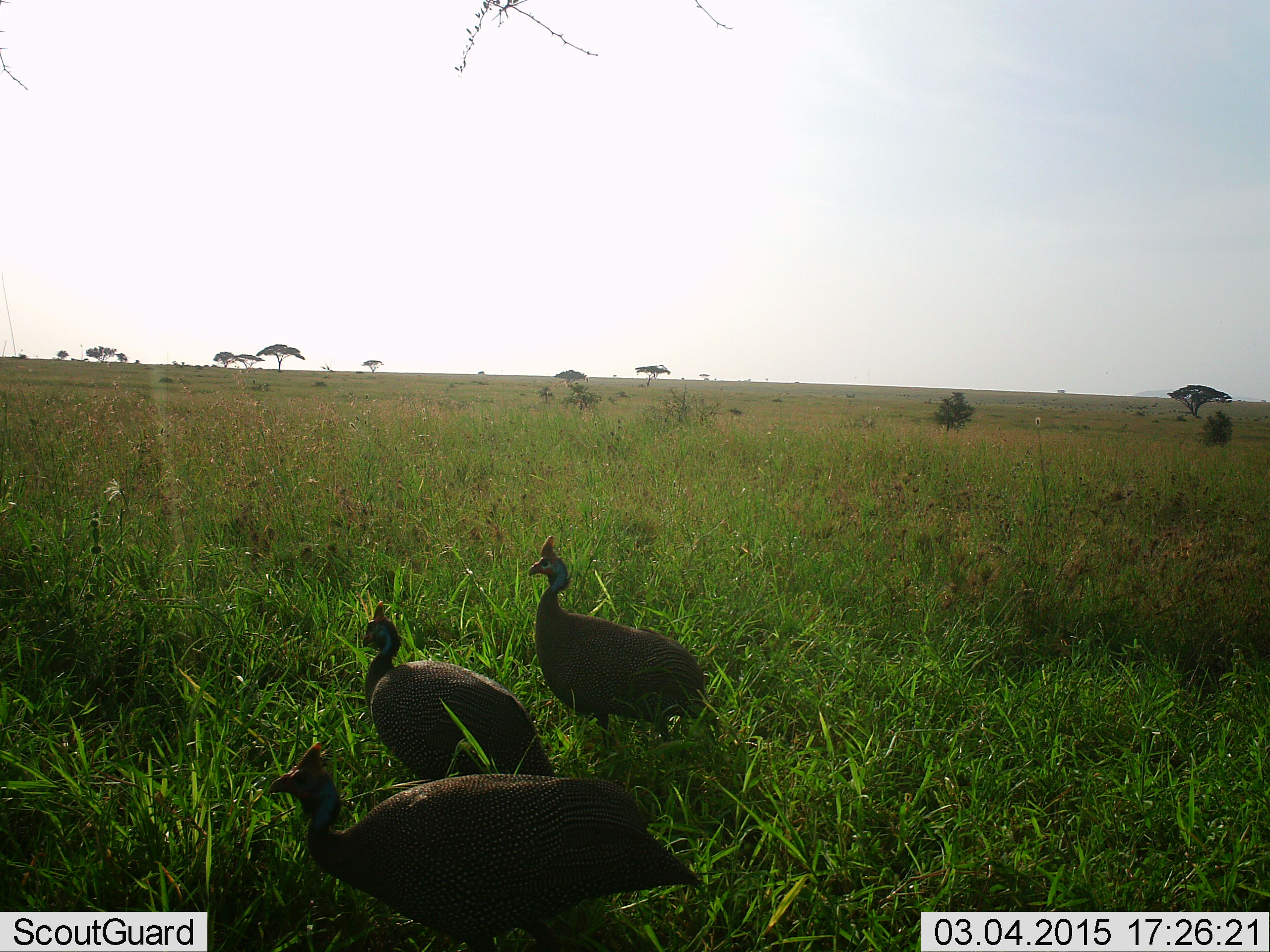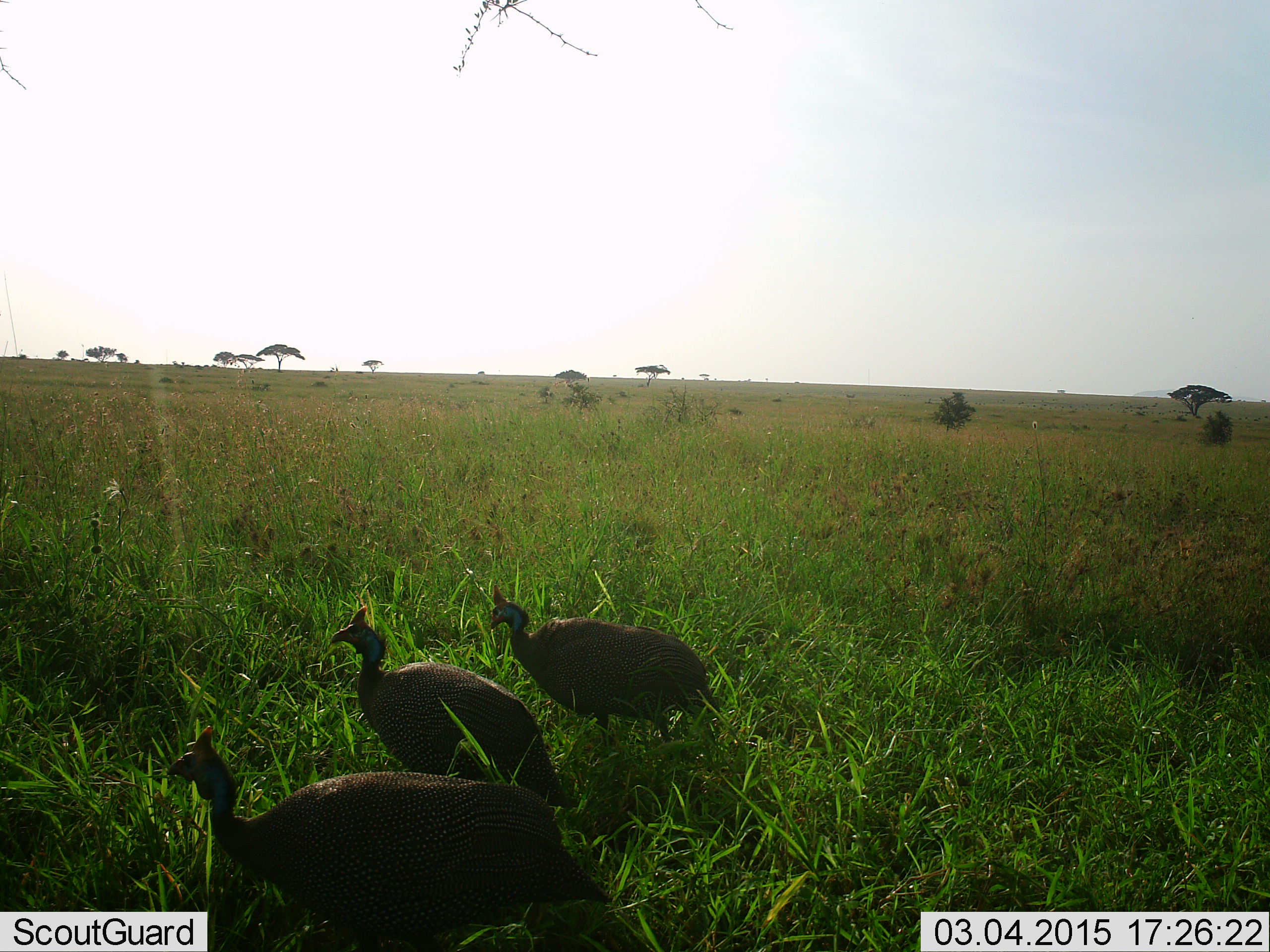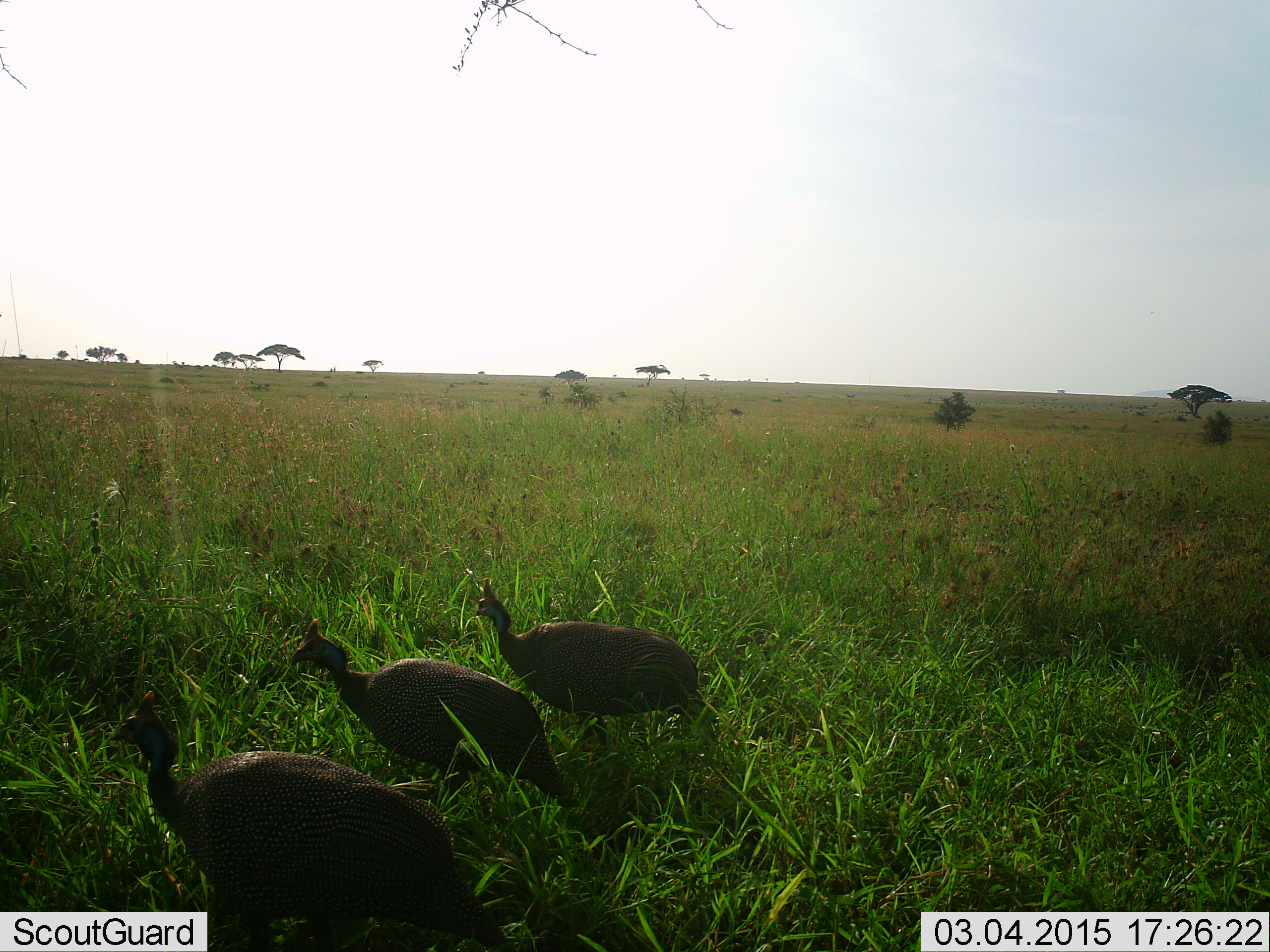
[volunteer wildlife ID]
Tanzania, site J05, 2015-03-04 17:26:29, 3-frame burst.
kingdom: Animalia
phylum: Chordata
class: Aves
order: Galliformes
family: Numididae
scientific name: Numididae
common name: guinea fowl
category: guineafowl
Guineafowl (guinea fowl) (Numididae), count 3. Behavior (volunteer vote fractions): standing 50%, resting 0%, moving 50%, interacting 0%. Young present (vote fraction): 0%. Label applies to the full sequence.